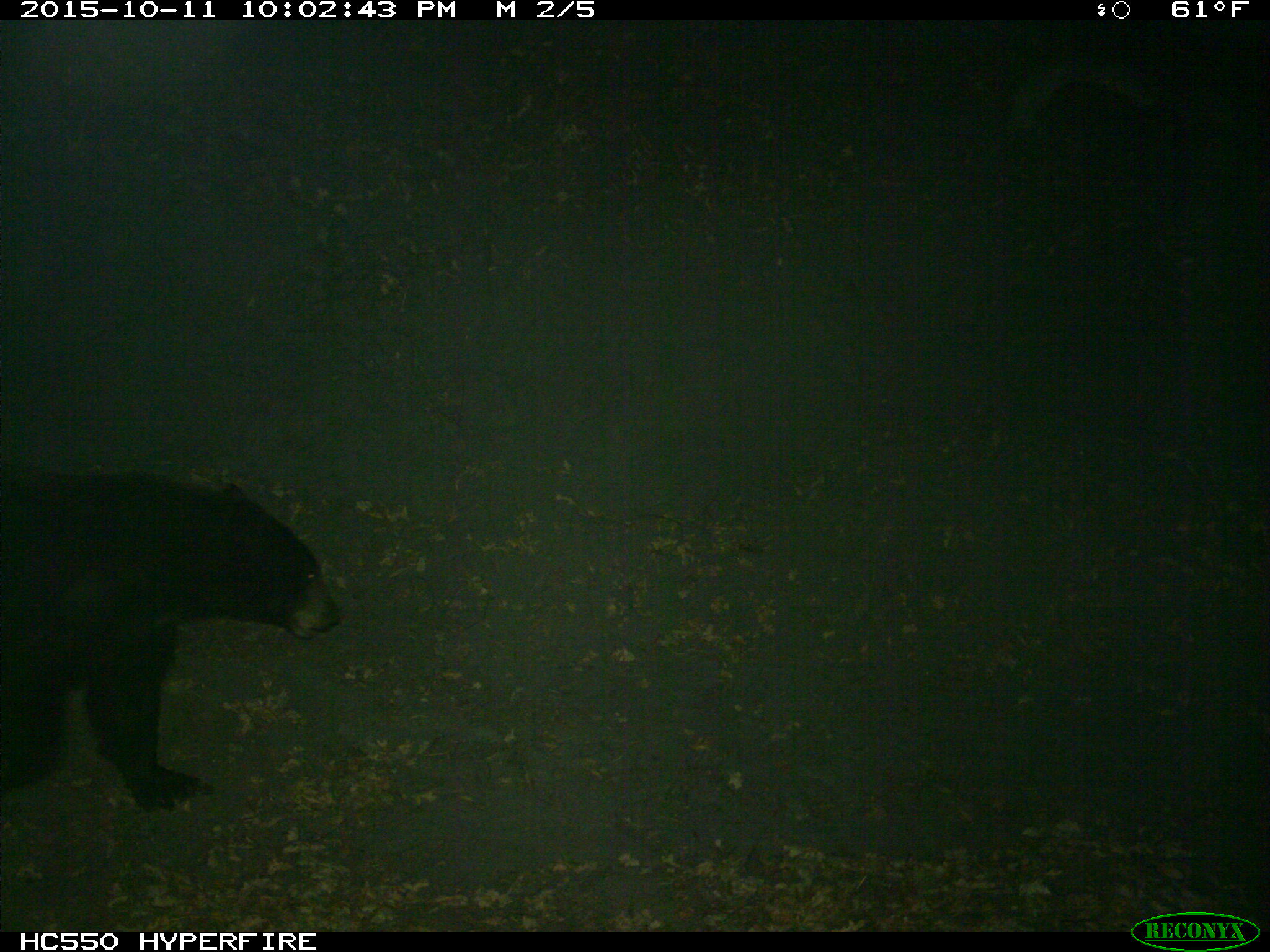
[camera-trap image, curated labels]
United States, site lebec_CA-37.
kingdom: Animalia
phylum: Chordata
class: Mammalia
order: Carnivora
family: Ursidae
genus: Ursus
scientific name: Ursus americanus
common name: american black bear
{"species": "Ursus americanus (american black bear)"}